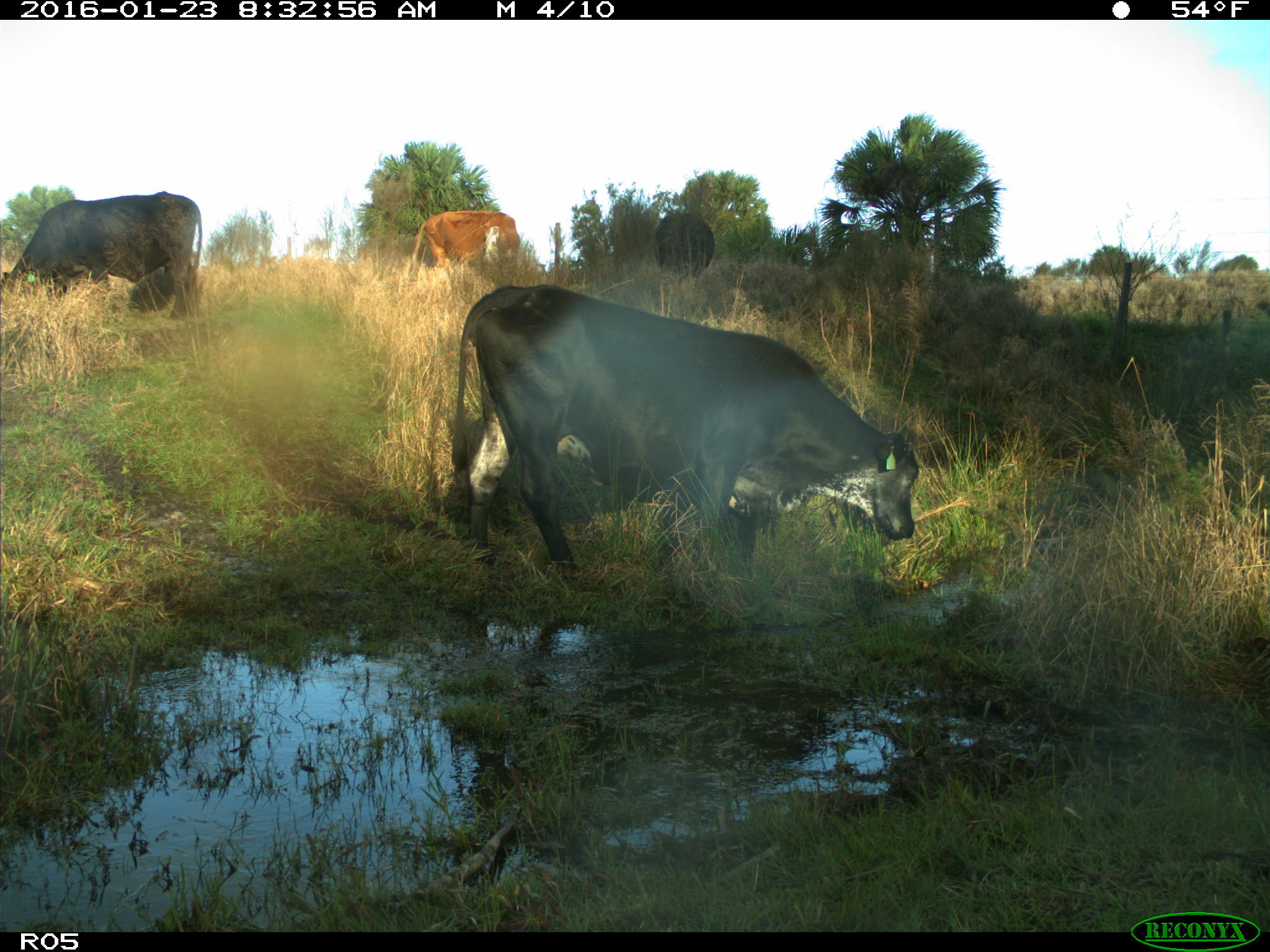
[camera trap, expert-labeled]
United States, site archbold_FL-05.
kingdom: Animalia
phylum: Chordata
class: Mammalia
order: Artiodactyla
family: Bovidae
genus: Bos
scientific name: Bos taurus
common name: domestic cow